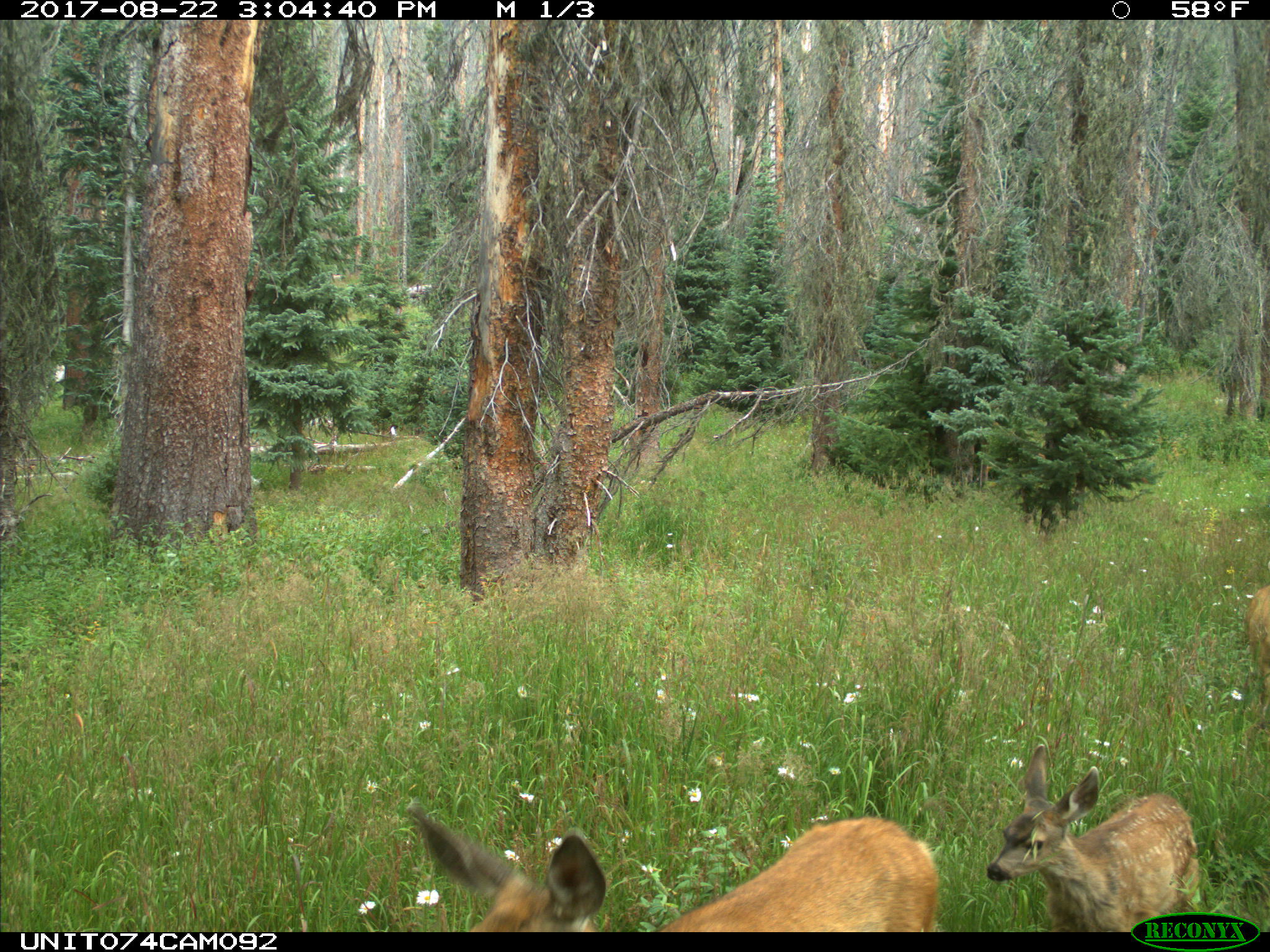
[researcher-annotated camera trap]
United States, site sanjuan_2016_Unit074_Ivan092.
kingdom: Animalia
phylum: Chordata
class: Mammalia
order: Artiodactyla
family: Cervidae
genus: Odocoileus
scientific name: Odocoileus hemionus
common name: mule deer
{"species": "Odocoileus hemionus (mule deer)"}